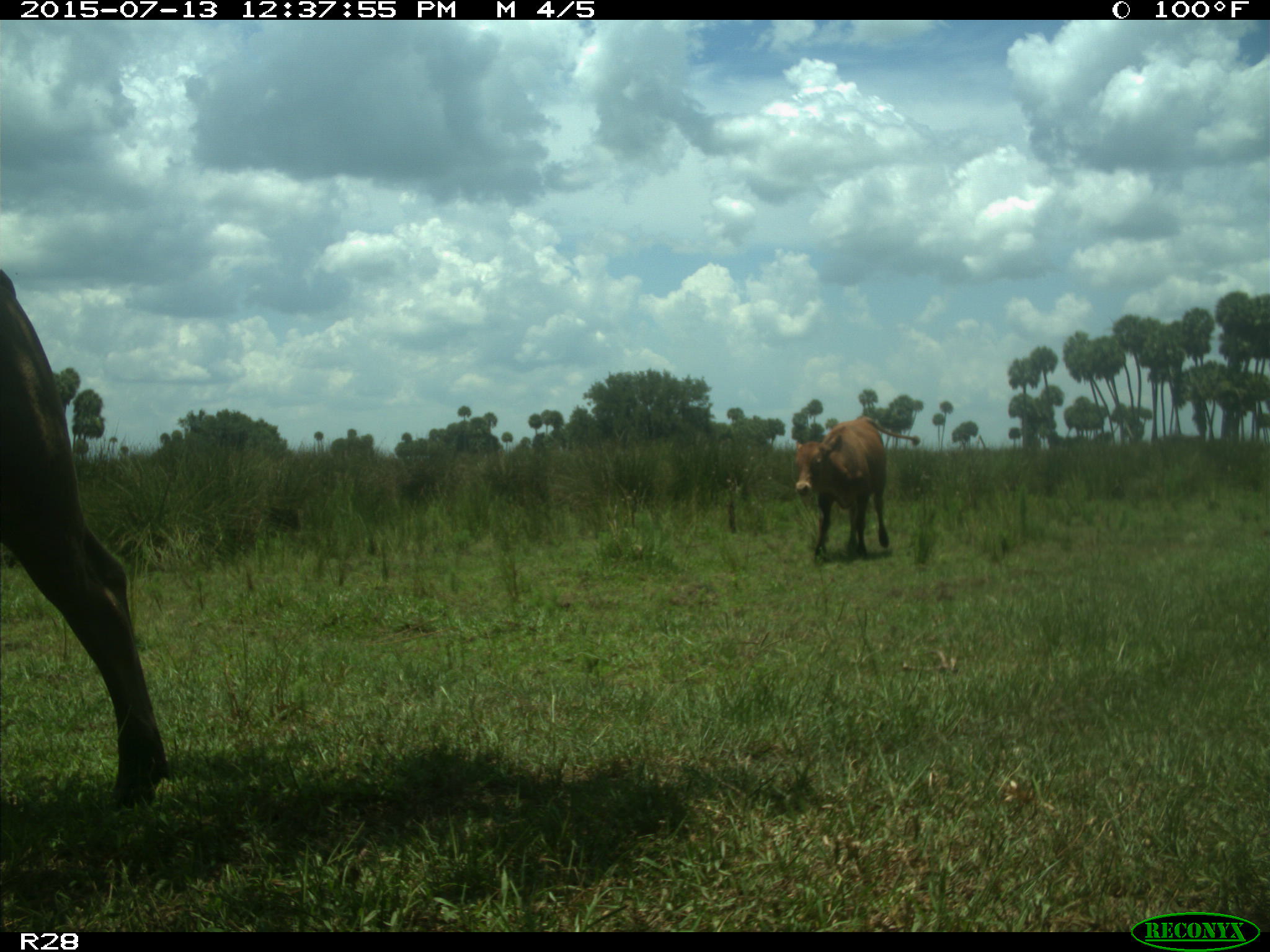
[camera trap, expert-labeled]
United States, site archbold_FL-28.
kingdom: Animalia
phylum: Chordata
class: Mammalia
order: Artiodactyla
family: Bovidae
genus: Bos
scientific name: Bos taurus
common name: domestic cow